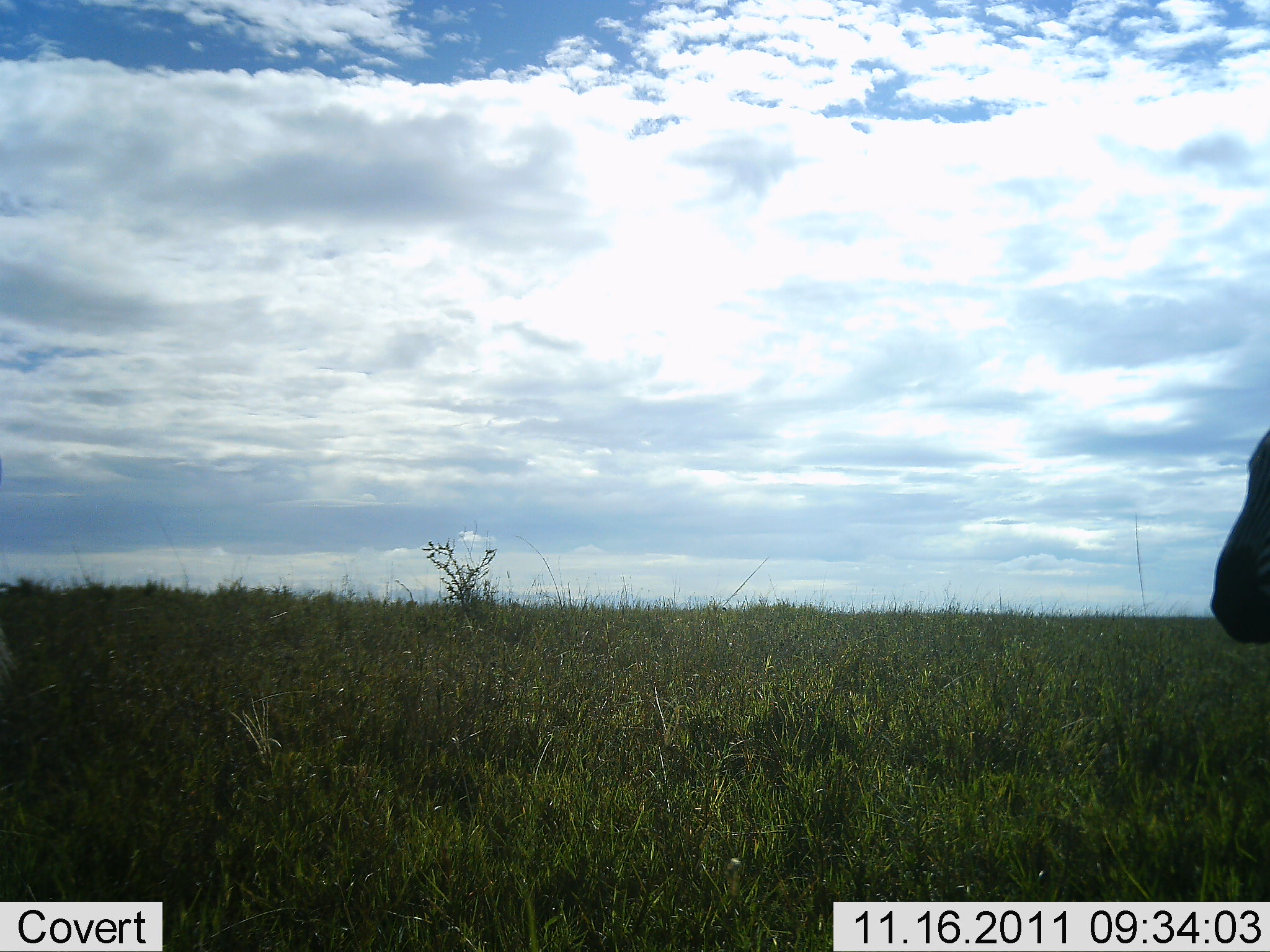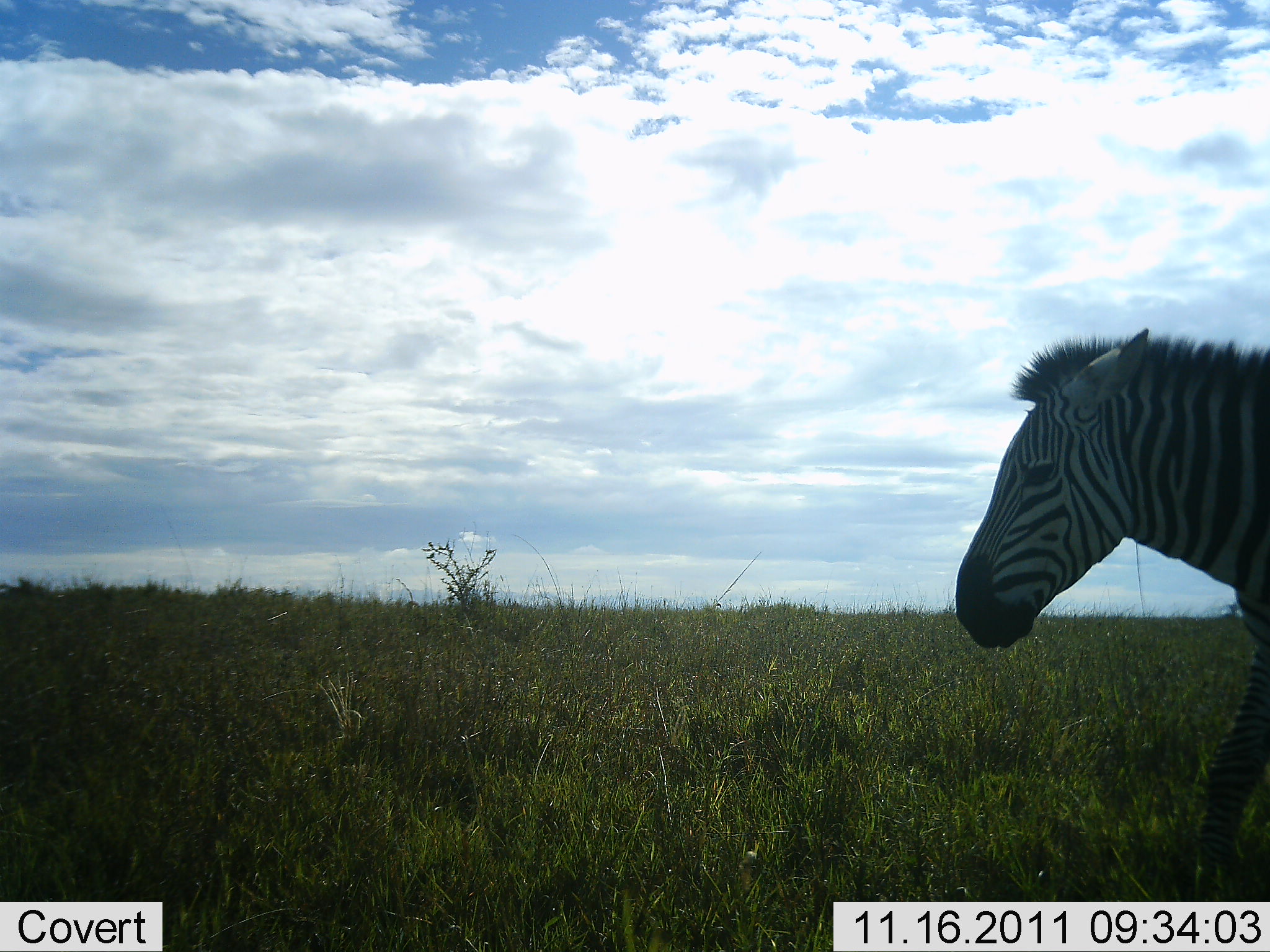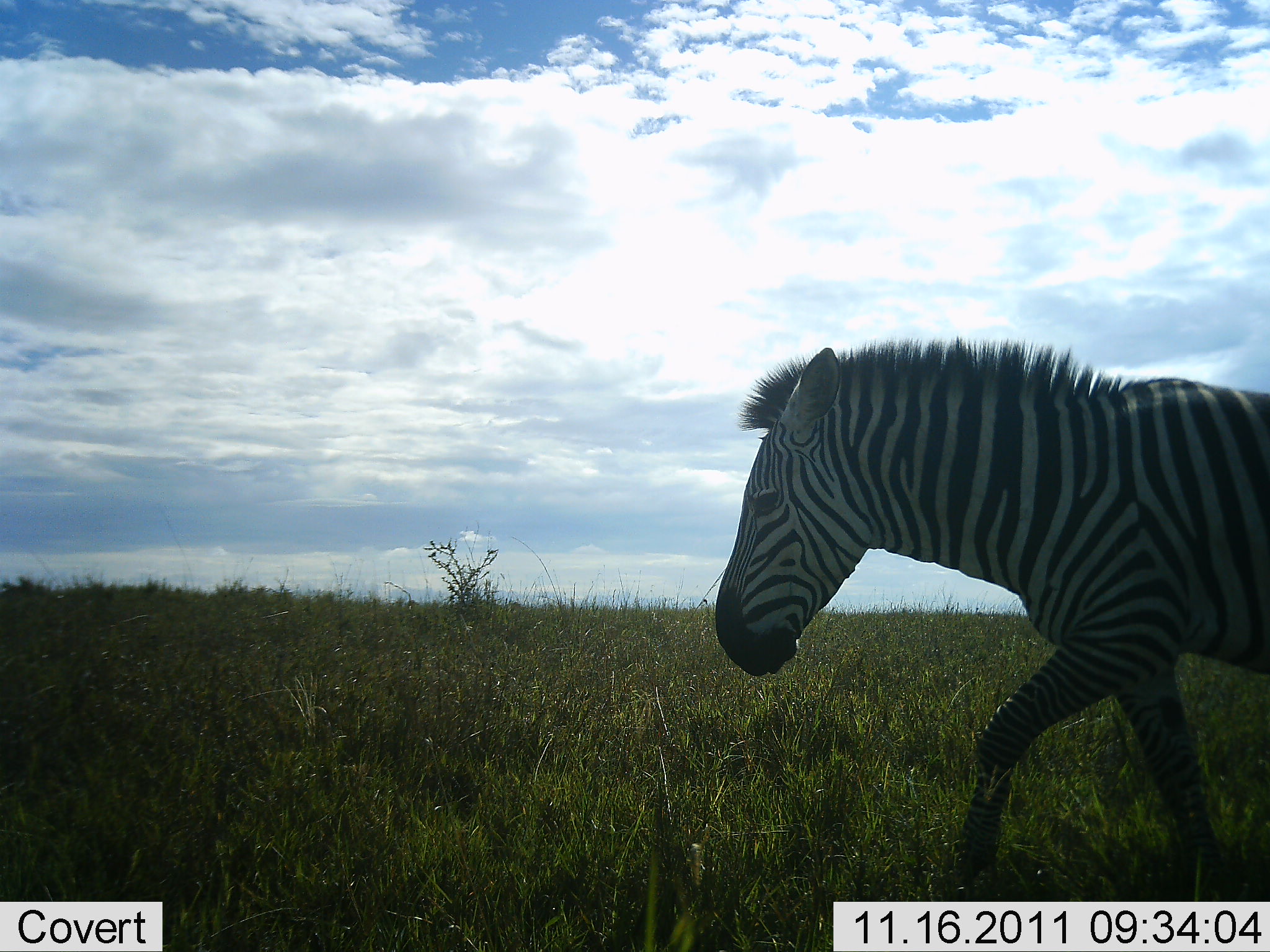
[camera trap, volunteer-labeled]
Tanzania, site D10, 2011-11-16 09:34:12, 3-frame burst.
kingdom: Animalia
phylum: Chordata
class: Mammalia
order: Perissodactyla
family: Equidae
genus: Equus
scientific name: Equus quagga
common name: plains zebra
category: zebra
Zebra (plains zebra) (Equus quagga), count 1. Behavior (volunteer vote fractions): standing 8%, resting 0%, moving 100%, interacting 0%. Young present (vote fraction): 0%. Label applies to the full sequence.